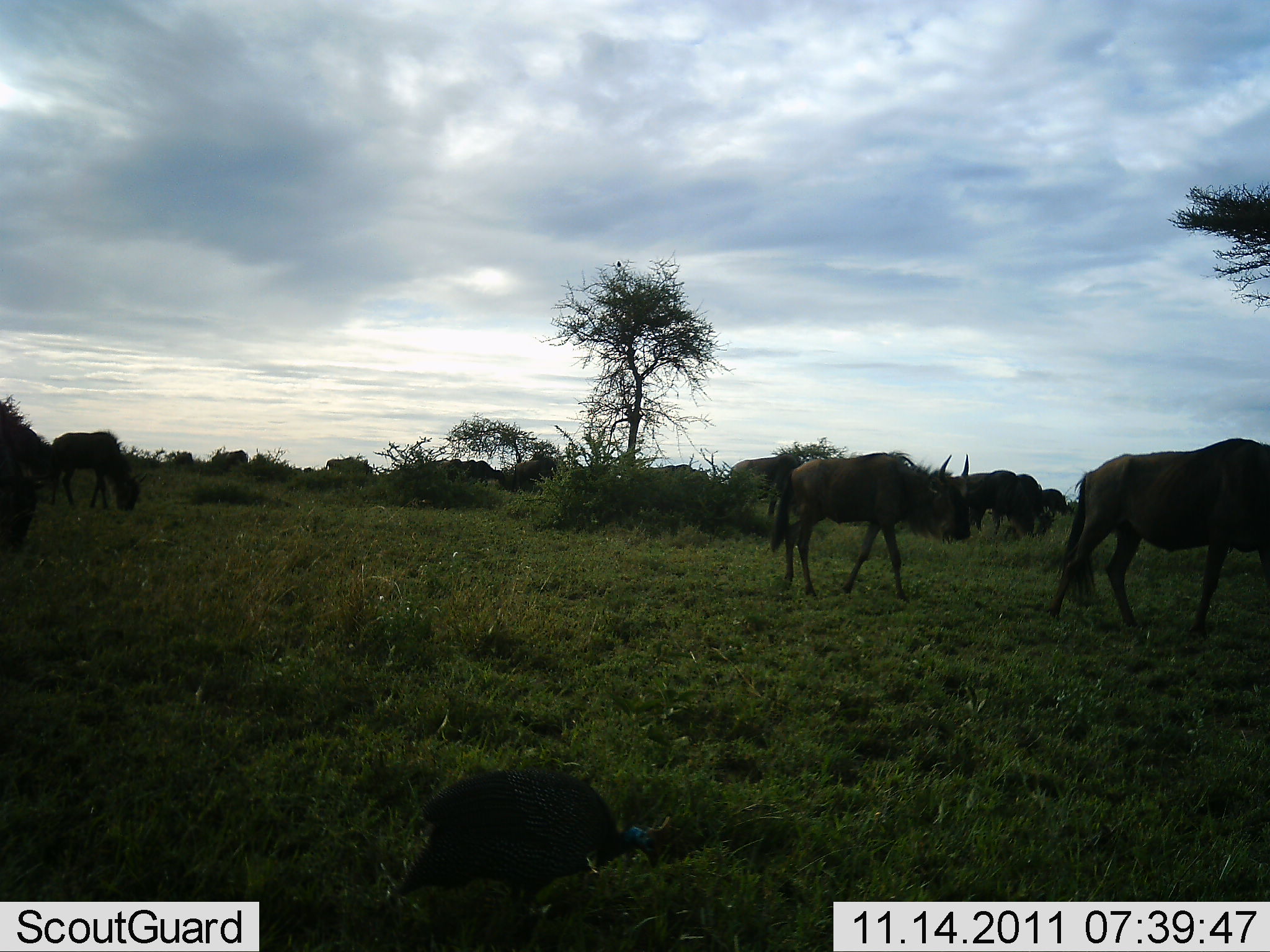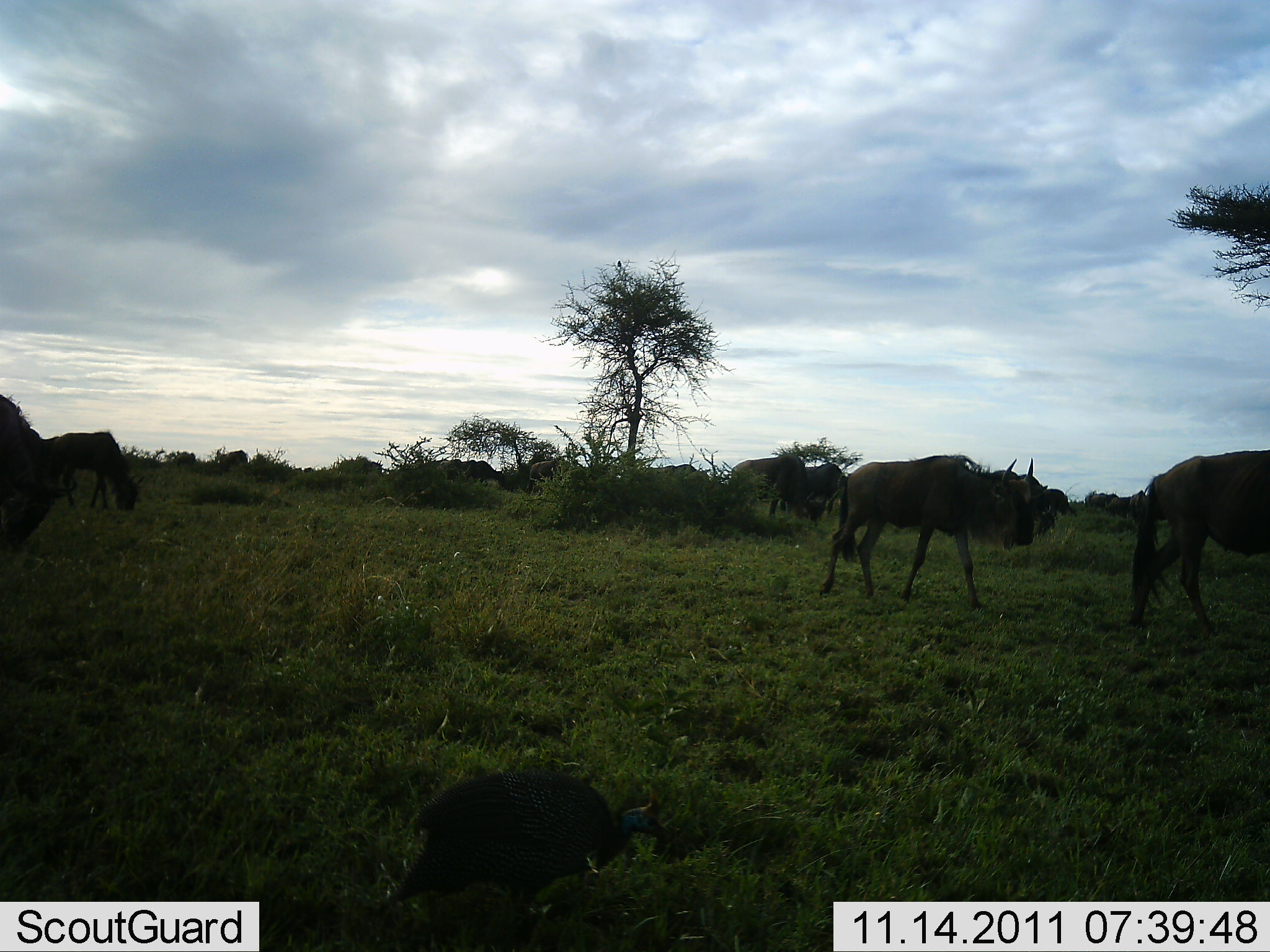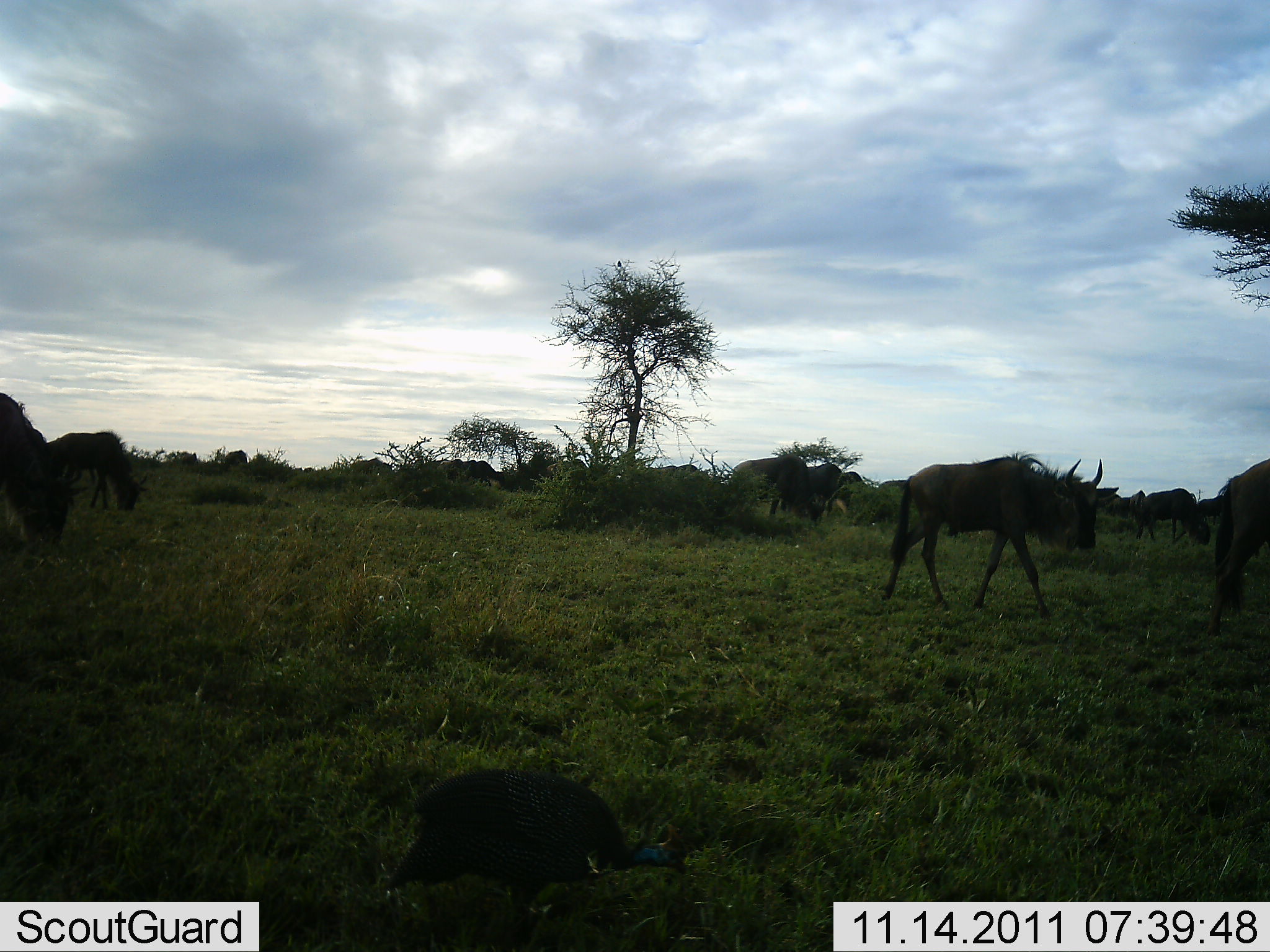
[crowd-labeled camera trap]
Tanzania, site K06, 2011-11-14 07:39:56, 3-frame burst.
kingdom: Animalia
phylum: Chordata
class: Aves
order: Galliformes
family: Numididae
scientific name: Numididae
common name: guinea fowl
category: guineafowl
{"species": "guineafowl (guinea fowl) (Numididae)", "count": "1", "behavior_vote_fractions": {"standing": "27%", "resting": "0%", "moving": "9%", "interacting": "0%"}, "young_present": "0%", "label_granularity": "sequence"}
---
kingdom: Animalia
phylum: Chordata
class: Mammalia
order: Artiodactyla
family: Bovidae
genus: Connochaetes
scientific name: Connochaetes taurinus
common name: blue wildebeest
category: wildebeest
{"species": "wildebeest (blue wildebeest) (Connochaetes taurinus)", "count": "11-50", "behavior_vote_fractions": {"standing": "13%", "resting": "0%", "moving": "100%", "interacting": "0%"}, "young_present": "0%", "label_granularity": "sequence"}